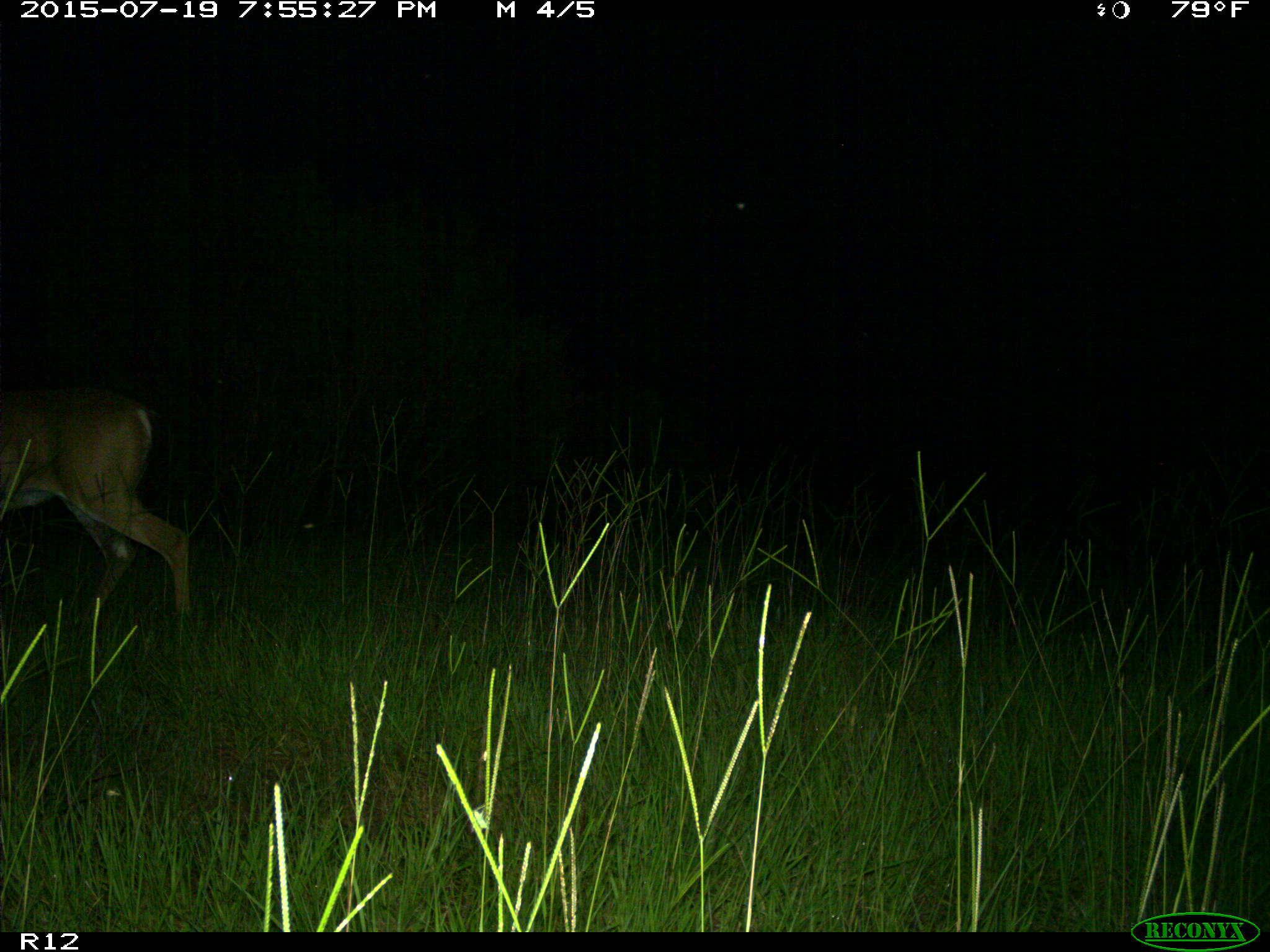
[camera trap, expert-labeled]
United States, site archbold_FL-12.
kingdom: Animalia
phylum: Chordata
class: Mammalia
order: Artiodactyla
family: Cervidae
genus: Odocoileus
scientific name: Odocoileus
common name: deer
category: unidentified deer